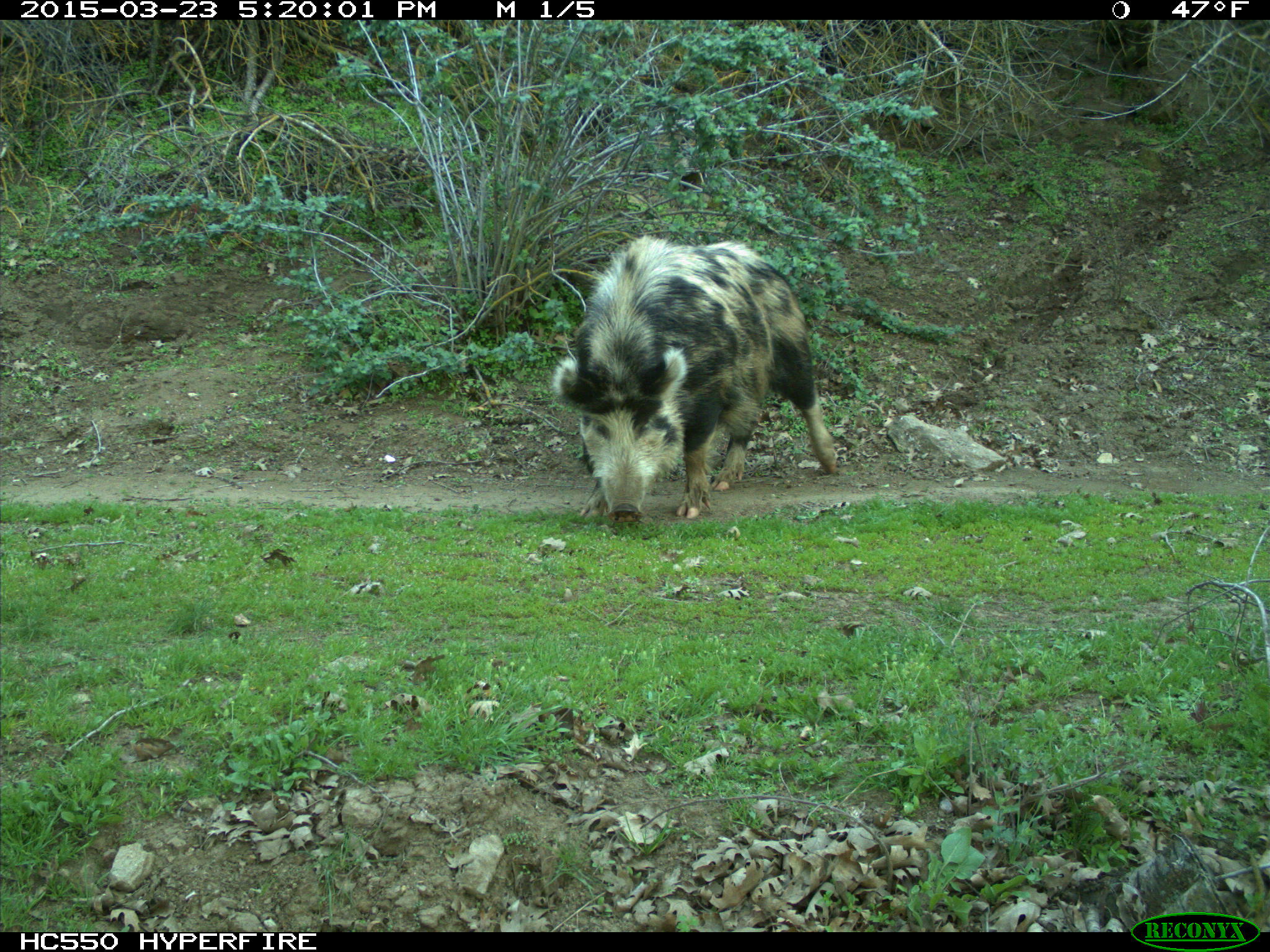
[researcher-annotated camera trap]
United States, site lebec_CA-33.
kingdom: Animalia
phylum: Chordata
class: Mammalia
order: Artiodactyla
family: Suidae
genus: Sus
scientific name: Sus scrofa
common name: wild boar